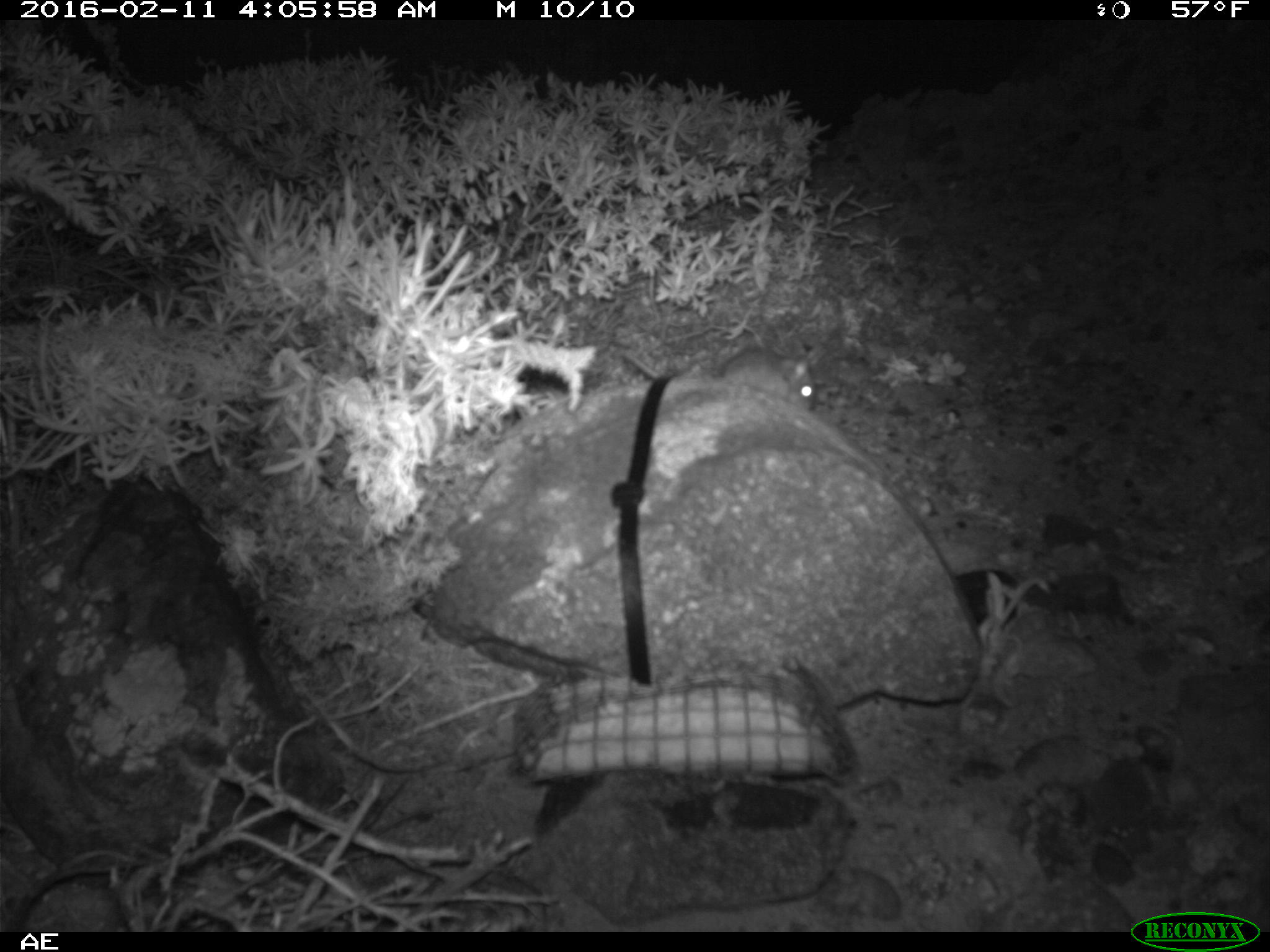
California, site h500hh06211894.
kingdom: Animalia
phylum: Chordata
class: Mammalia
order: Rodentia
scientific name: Rodentia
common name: rodent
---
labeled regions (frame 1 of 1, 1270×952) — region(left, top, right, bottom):
rodent: region(621, 346, 820, 412)